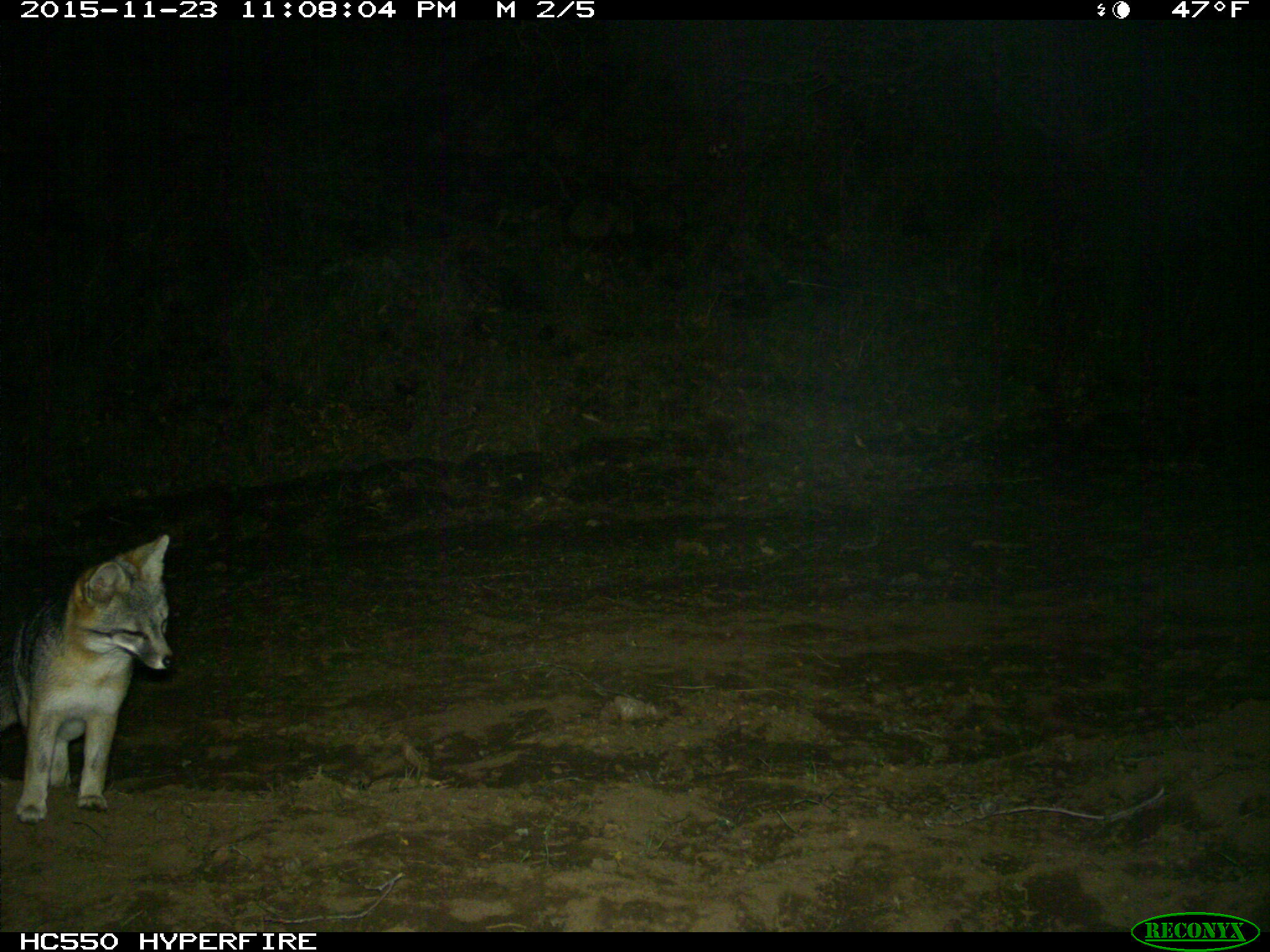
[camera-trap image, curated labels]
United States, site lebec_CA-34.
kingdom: Animalia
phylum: Chordata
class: Mammalia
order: Carnivora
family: Canidae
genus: Urocyon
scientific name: Urocyon cinereoargenteus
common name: gray fox